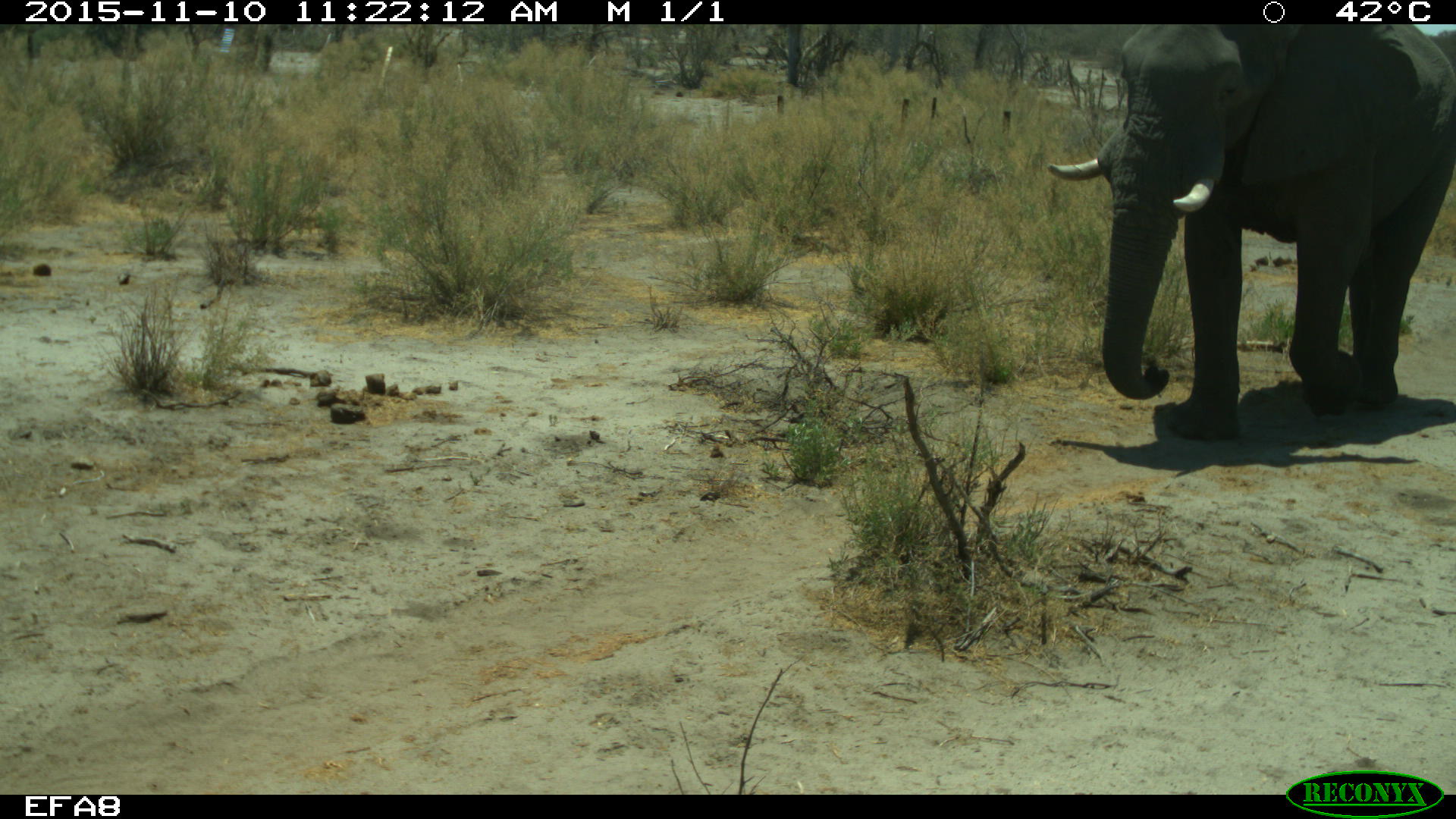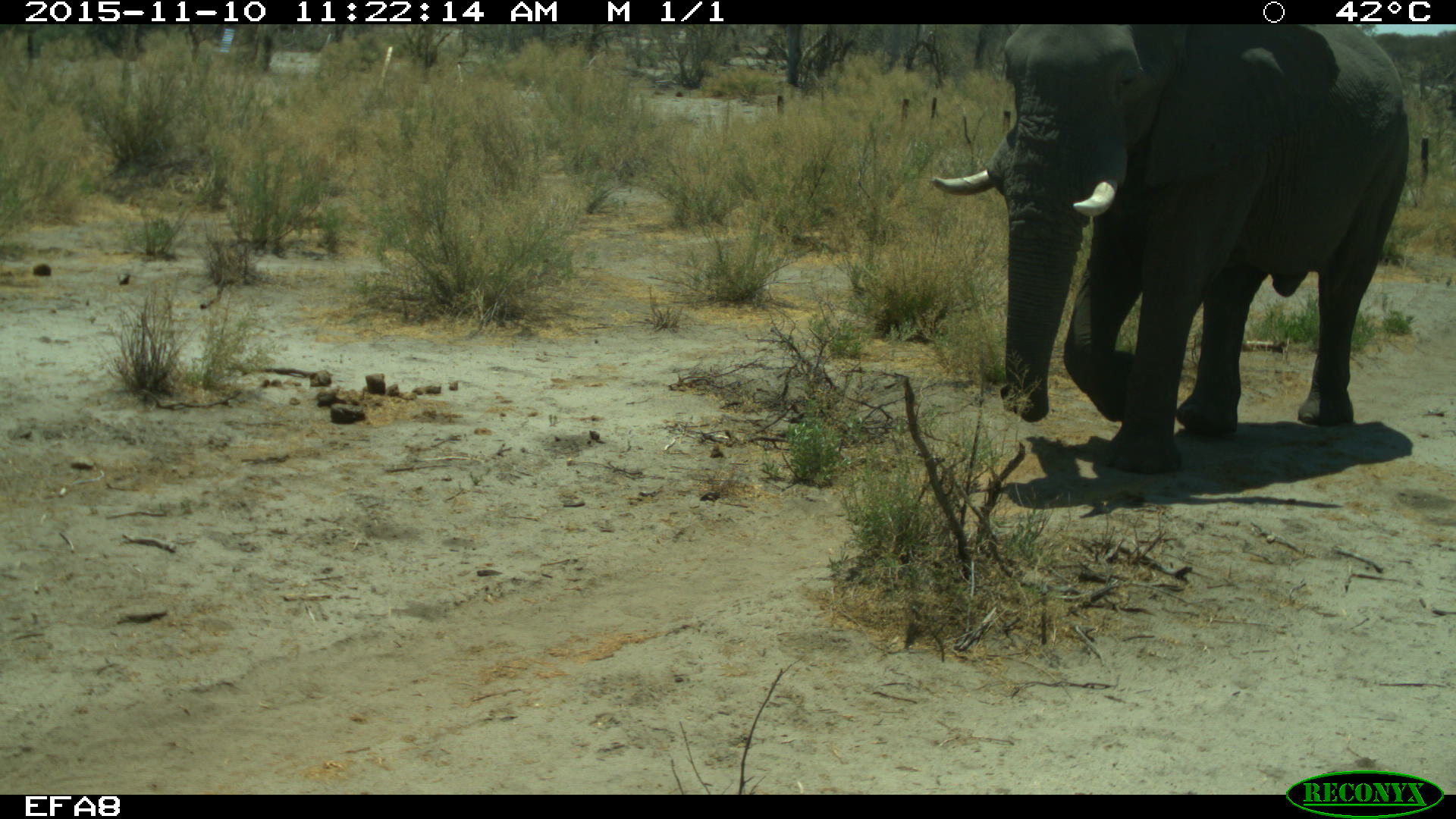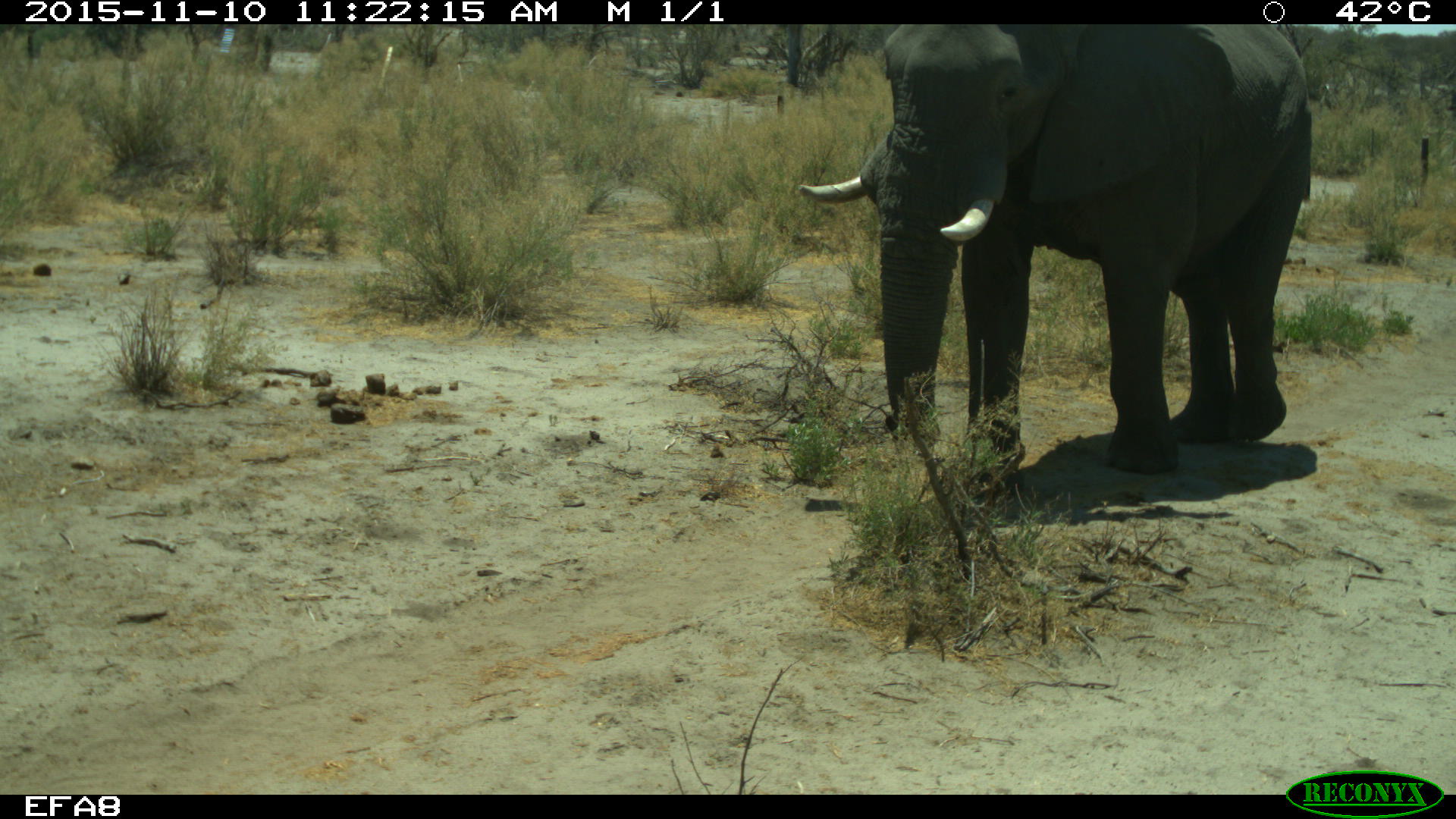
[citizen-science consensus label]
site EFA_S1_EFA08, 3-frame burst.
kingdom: Animalia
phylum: Chordata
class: Mammalia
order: Proboscidea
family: Elephantidae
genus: Loxodonta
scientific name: Loxodonta africana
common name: african bush elephant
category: elephant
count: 1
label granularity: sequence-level